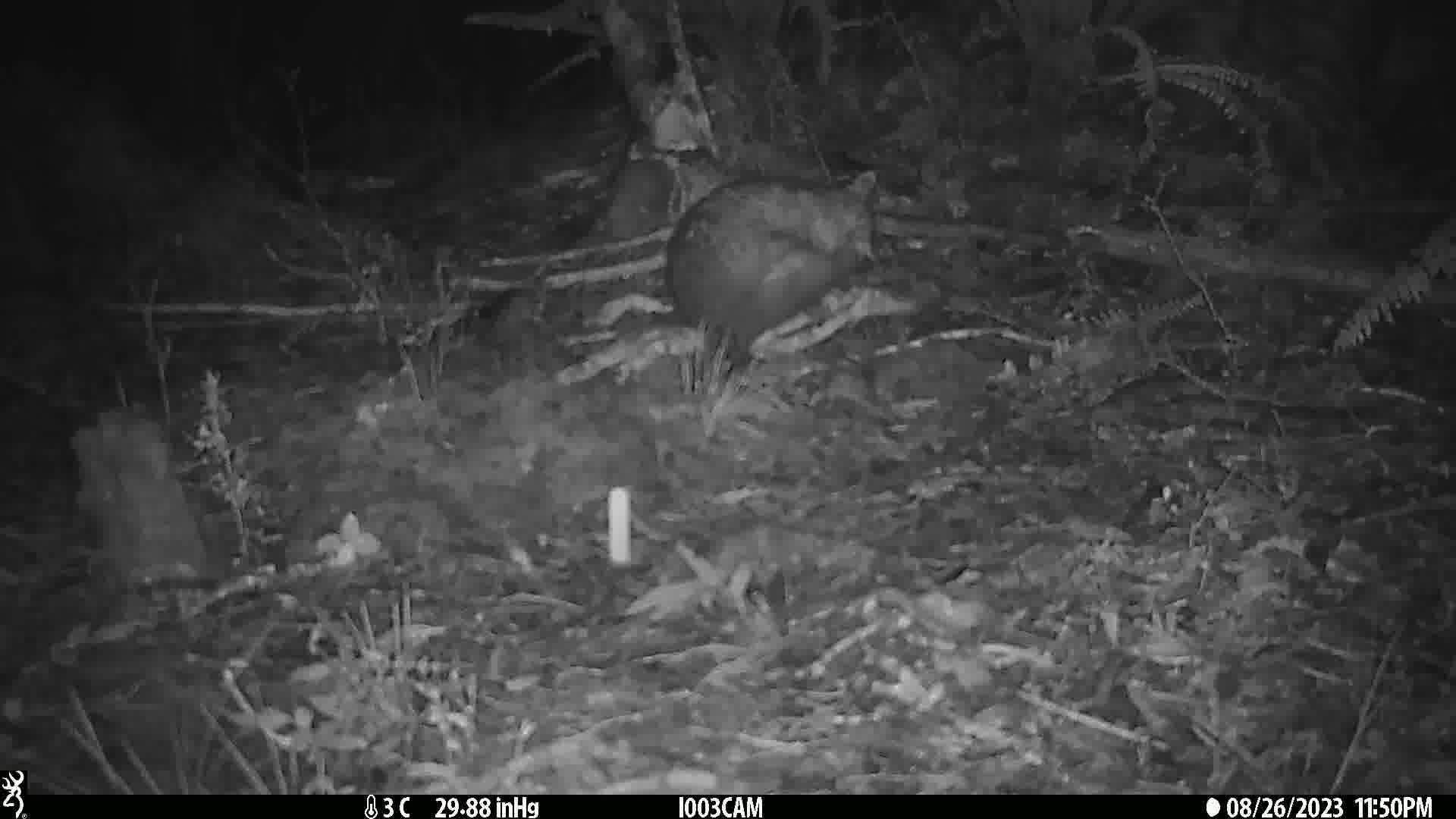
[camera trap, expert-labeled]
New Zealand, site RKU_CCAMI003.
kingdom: Animalia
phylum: Chordata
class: Mammalia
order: Diprotodontia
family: Phalangeridae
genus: Trichosurus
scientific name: Trichosurus vulpecula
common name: common brushtail possum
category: possum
Possum (common brushtail possum) (Trichosurus vulpecula).